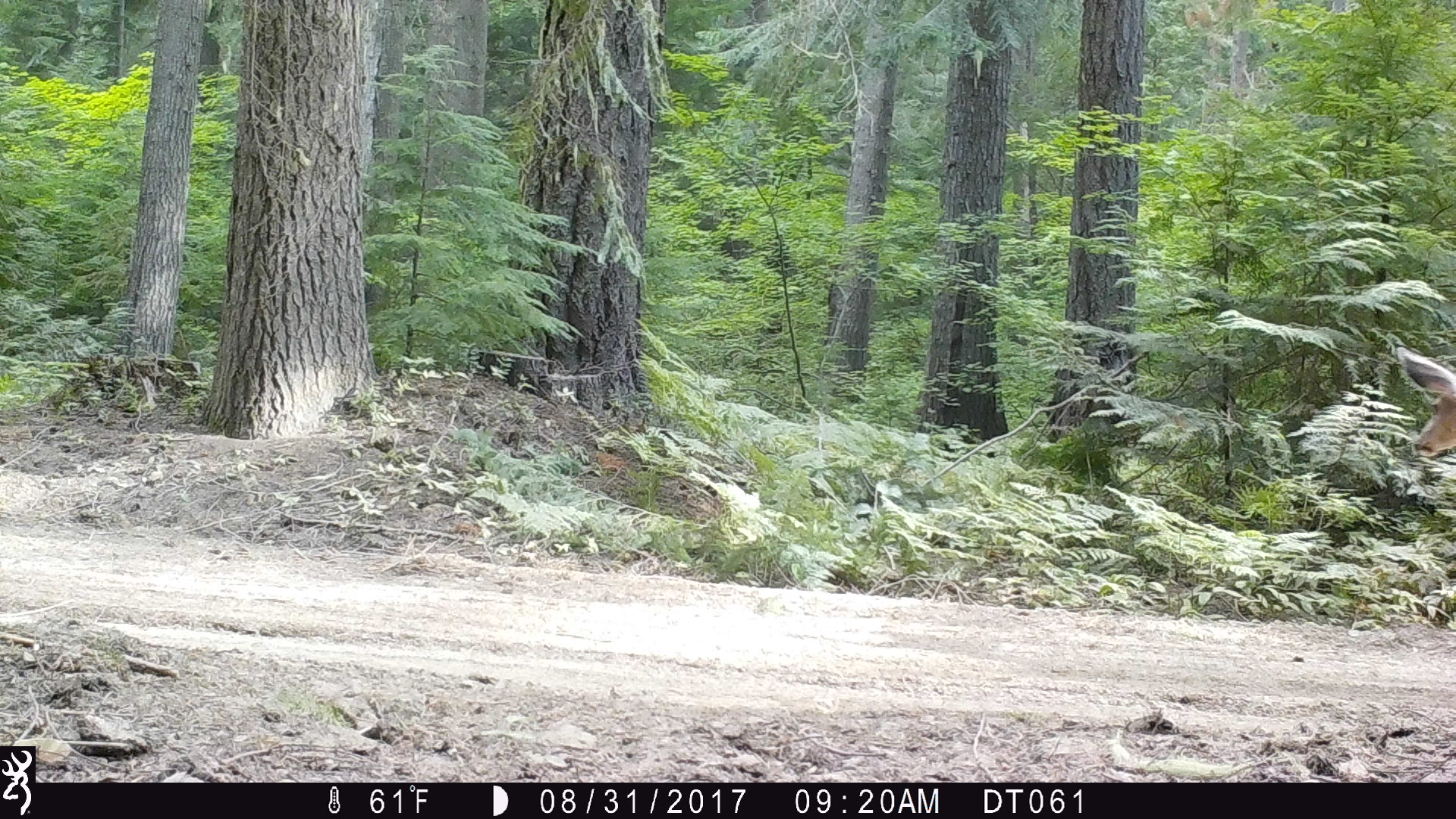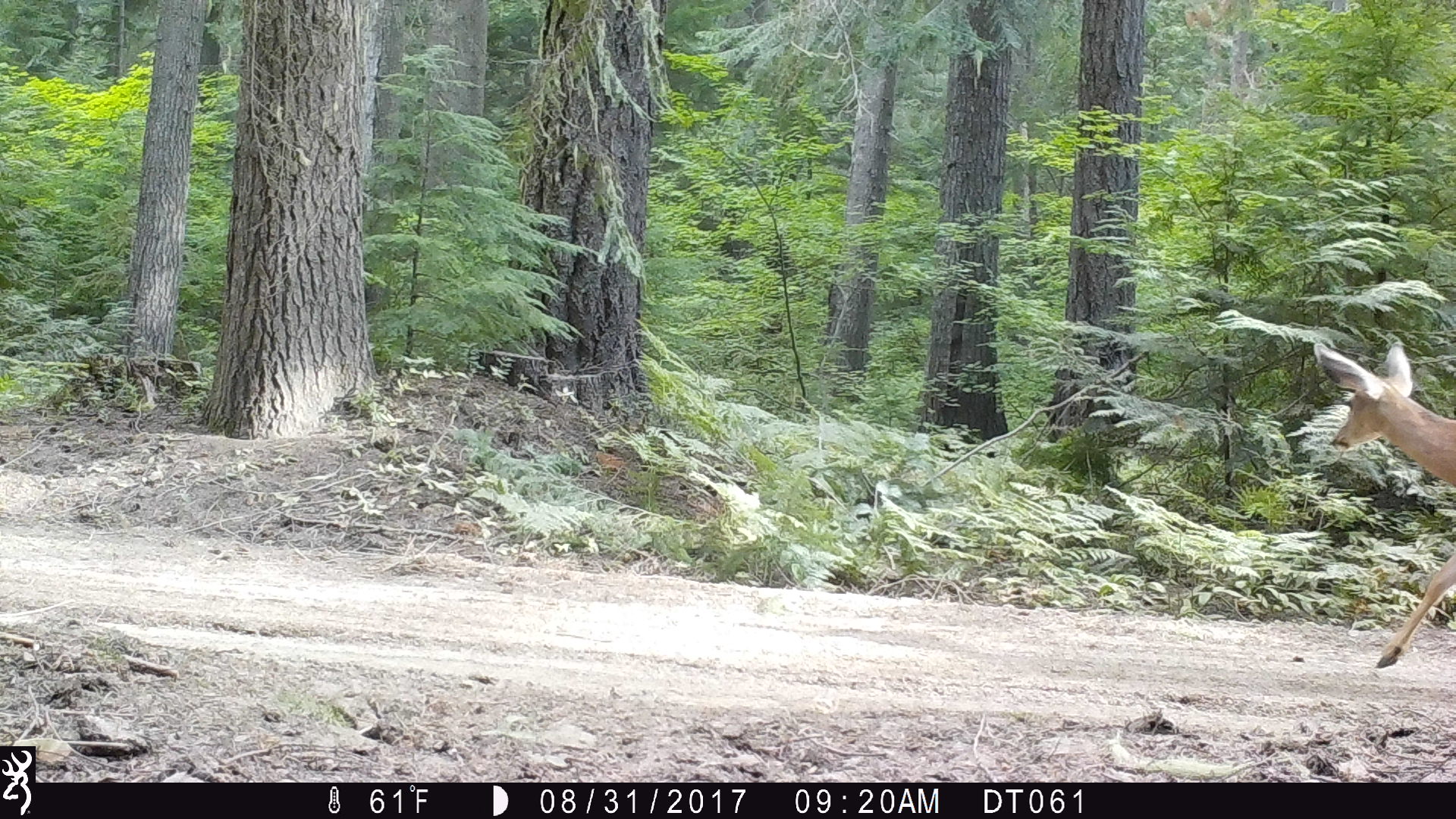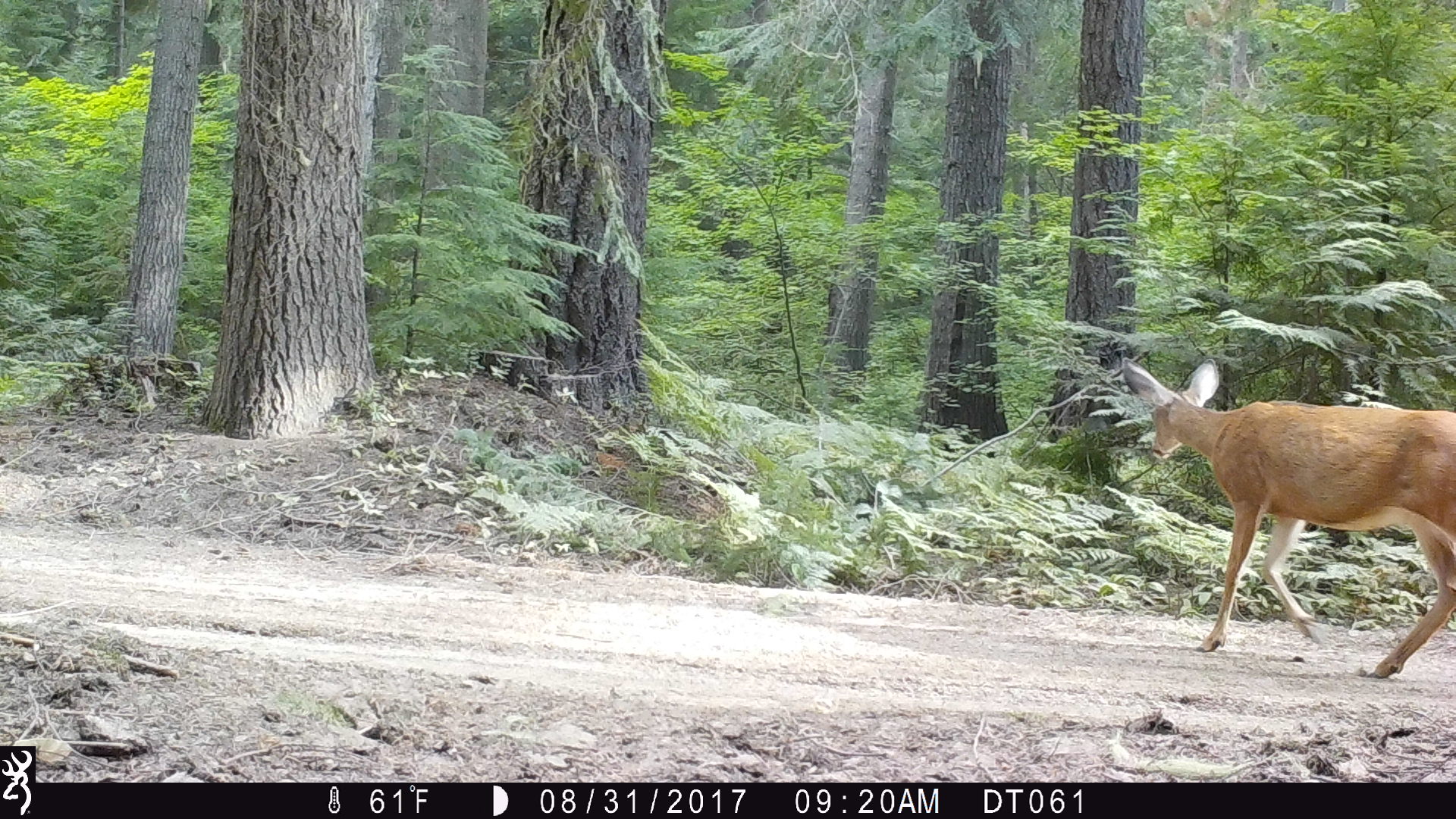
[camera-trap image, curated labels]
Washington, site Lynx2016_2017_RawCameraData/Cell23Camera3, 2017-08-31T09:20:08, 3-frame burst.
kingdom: Animalia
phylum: Chordata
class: Mammalia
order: Artiodactyla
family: Cervidae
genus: Odocoileus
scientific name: Odocoileus hemionus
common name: mule deer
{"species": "Odocoileus hemionus (mule deer)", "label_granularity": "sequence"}